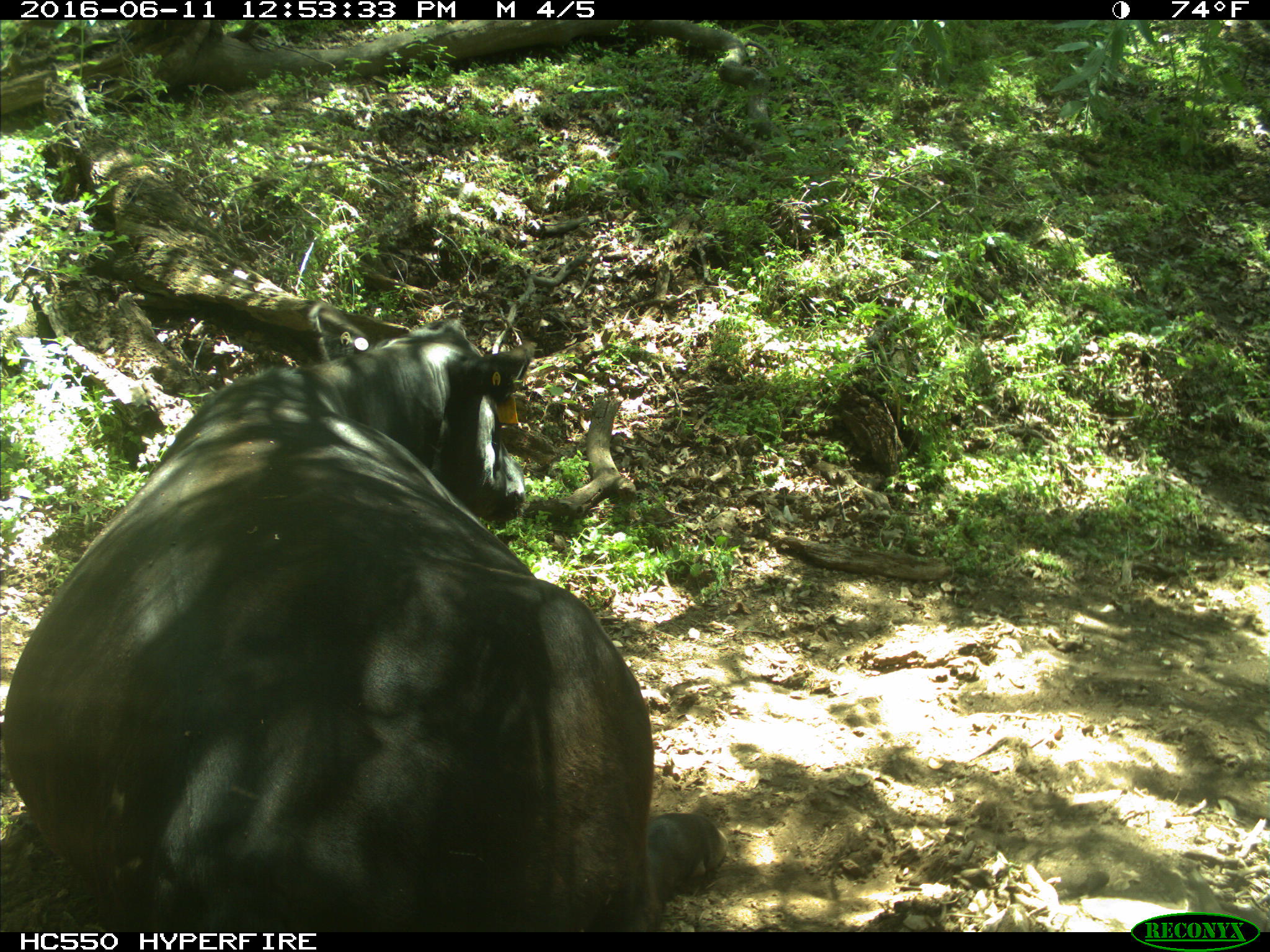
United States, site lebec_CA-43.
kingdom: Animalia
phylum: Chordata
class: Mammalia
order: Artiodactyla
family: Bovidae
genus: Bos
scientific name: Bos taurus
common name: domestic cow